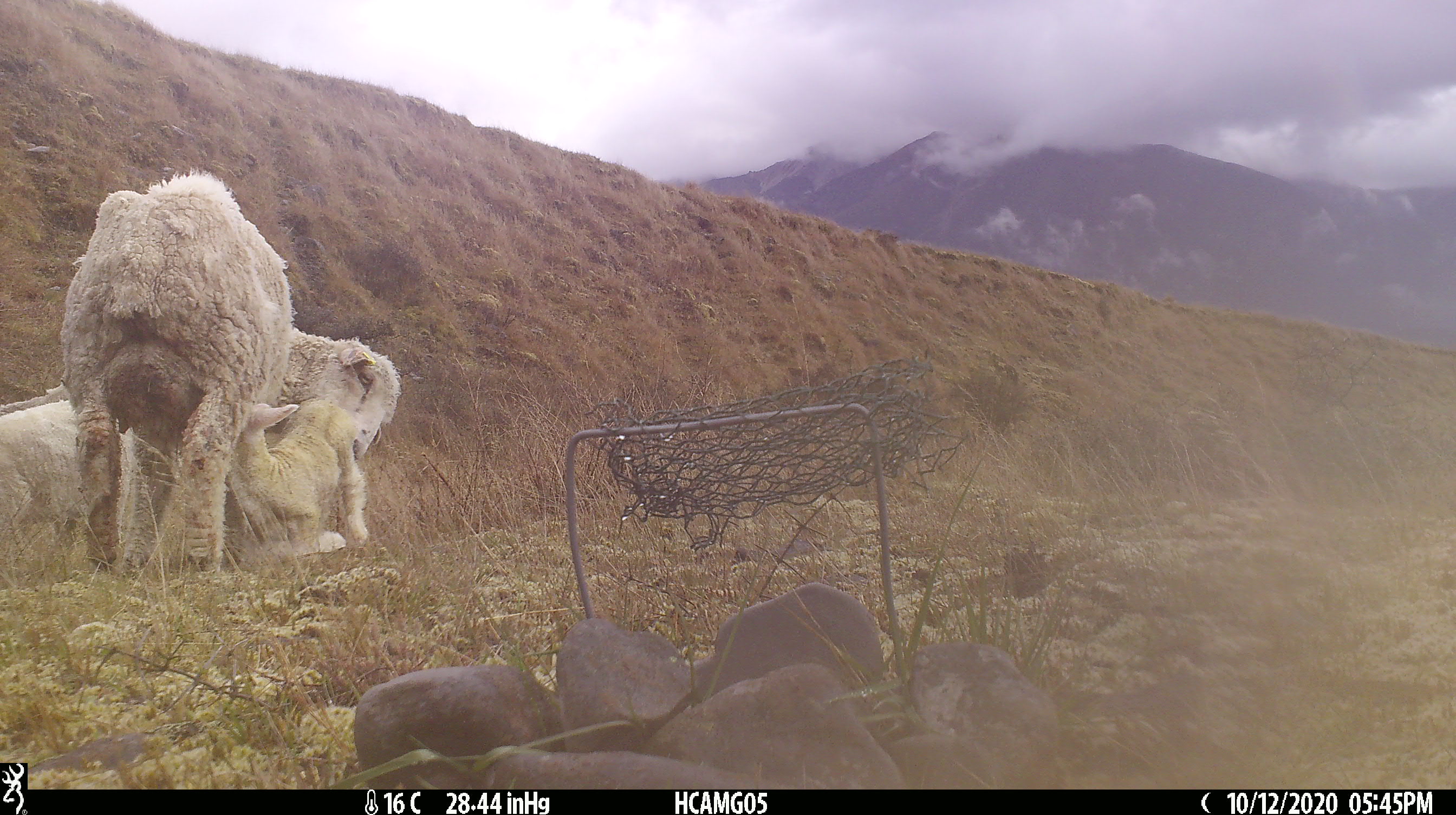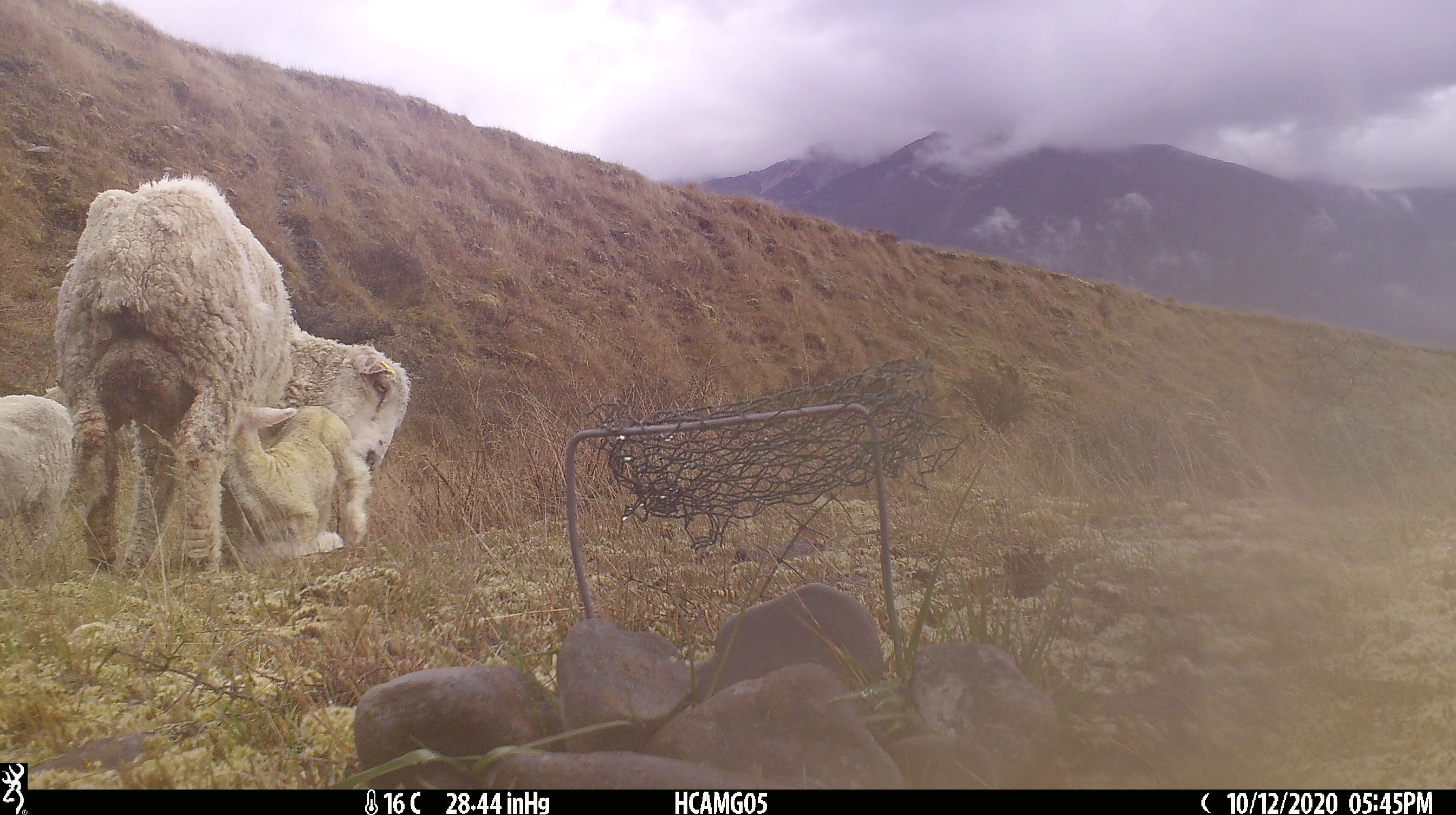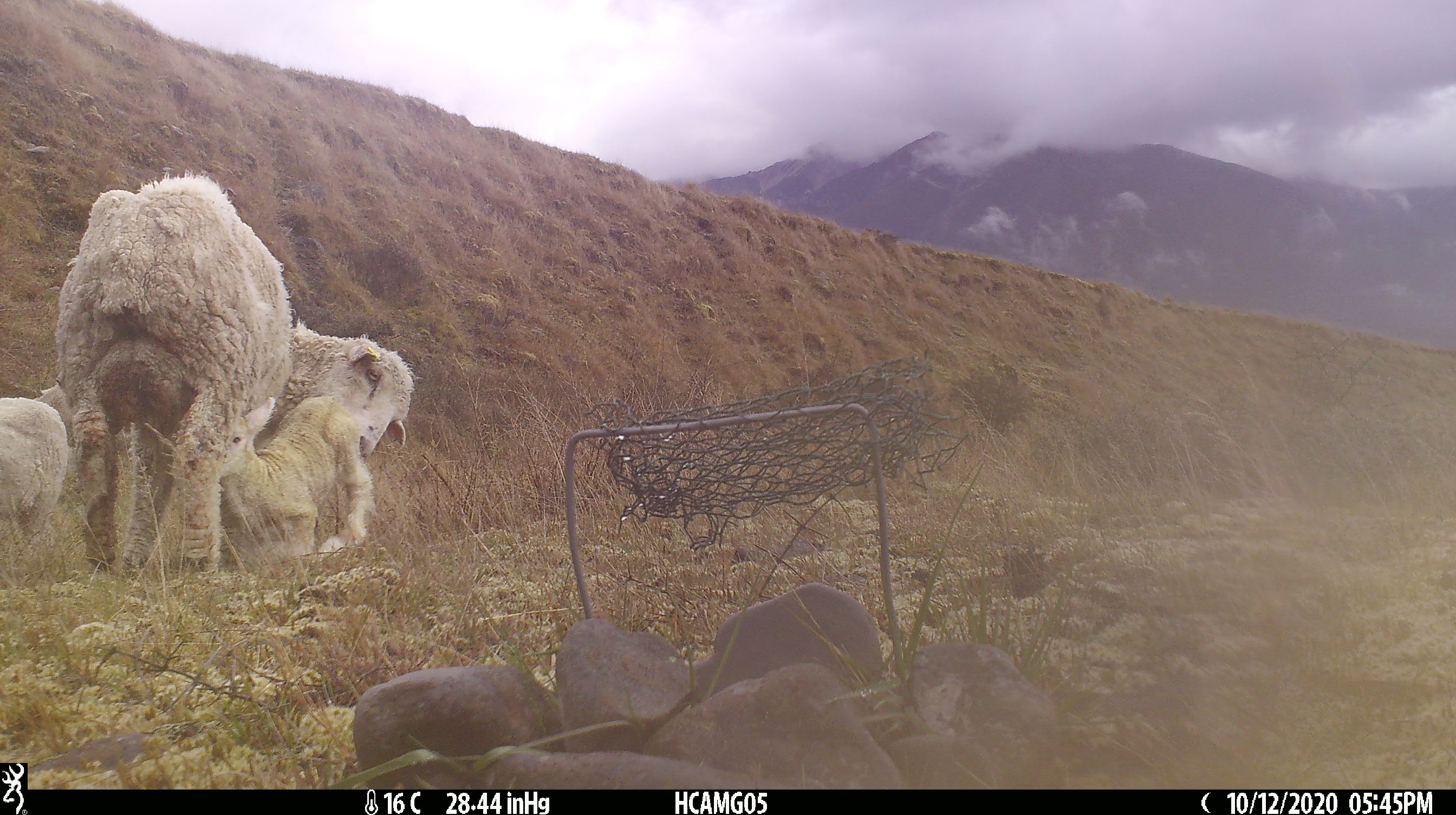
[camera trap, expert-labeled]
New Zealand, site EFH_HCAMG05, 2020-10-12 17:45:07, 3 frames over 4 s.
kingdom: Animalia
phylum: Chordata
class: Mammalia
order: Artiodactyla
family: Bovidae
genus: Ovis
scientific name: Ovis aries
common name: domestic sheep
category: sheep